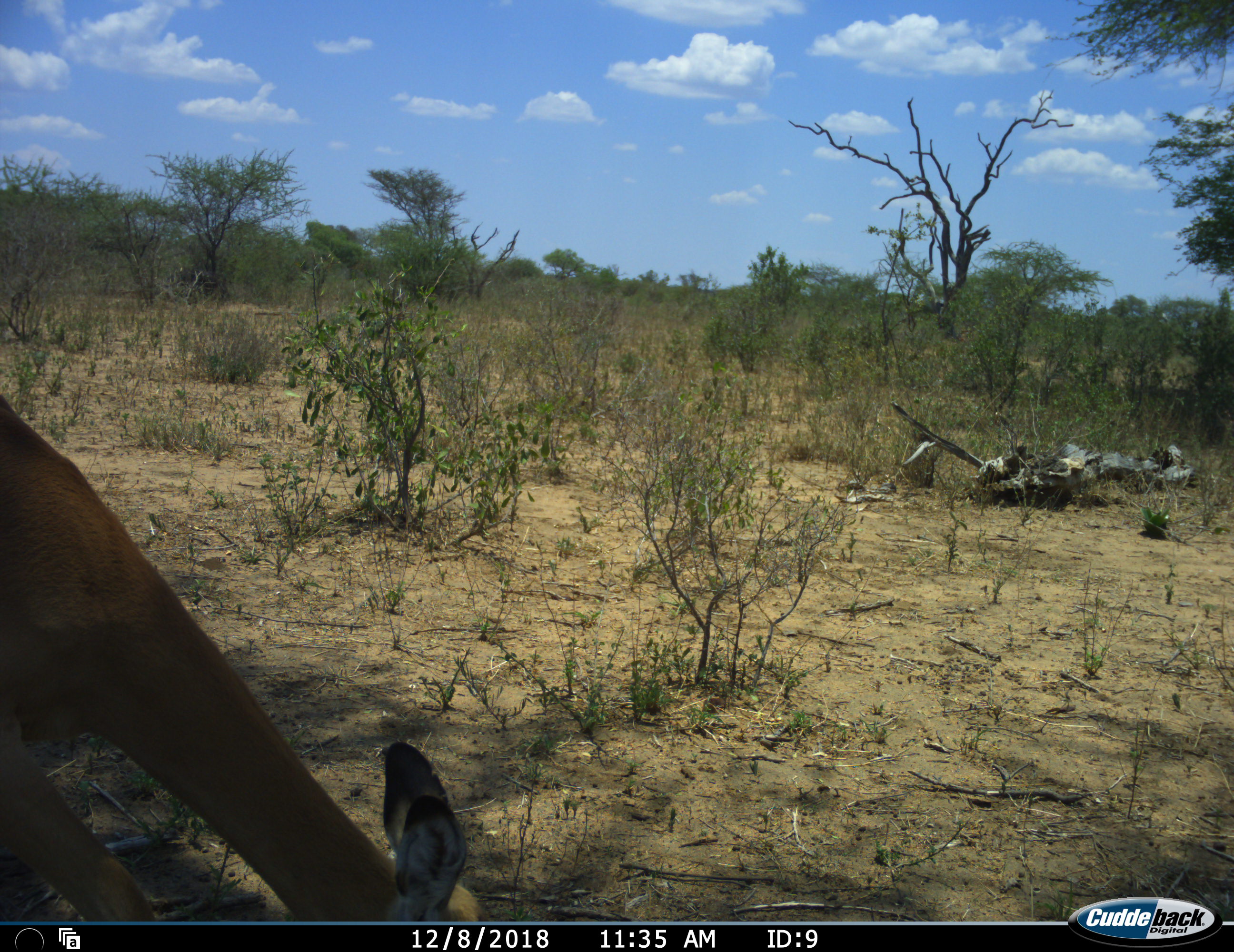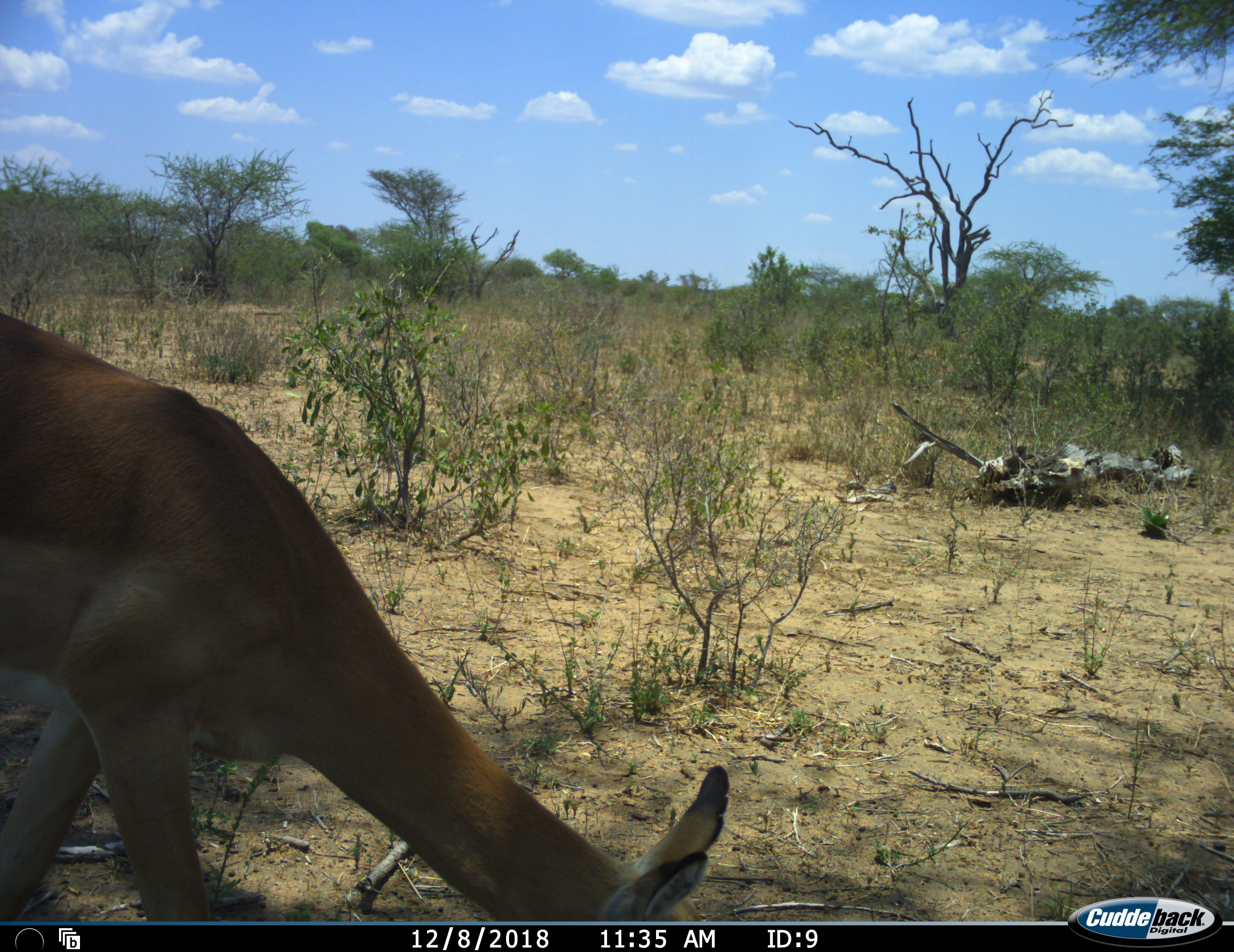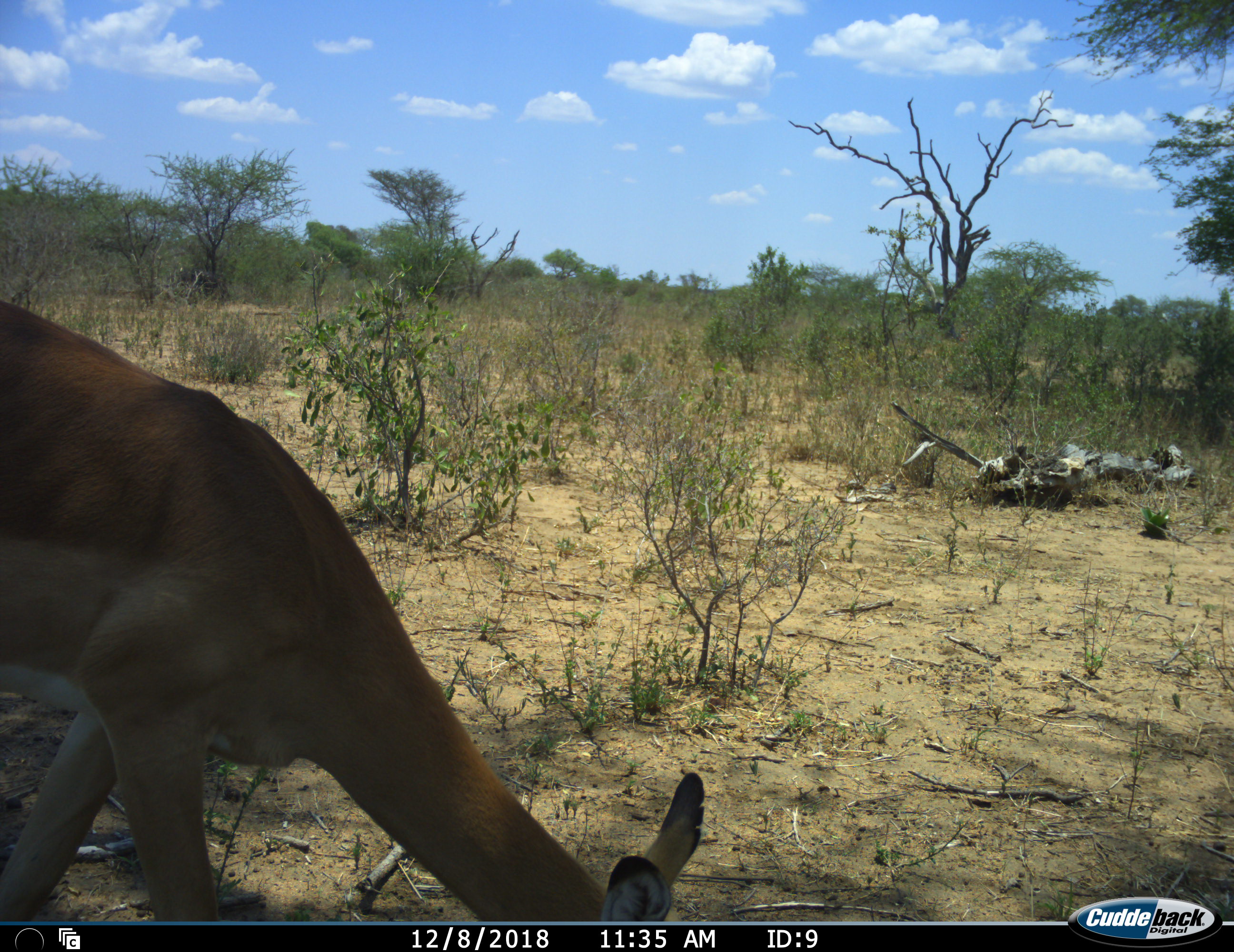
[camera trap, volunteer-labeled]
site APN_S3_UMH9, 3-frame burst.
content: unidentified animal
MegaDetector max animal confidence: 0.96